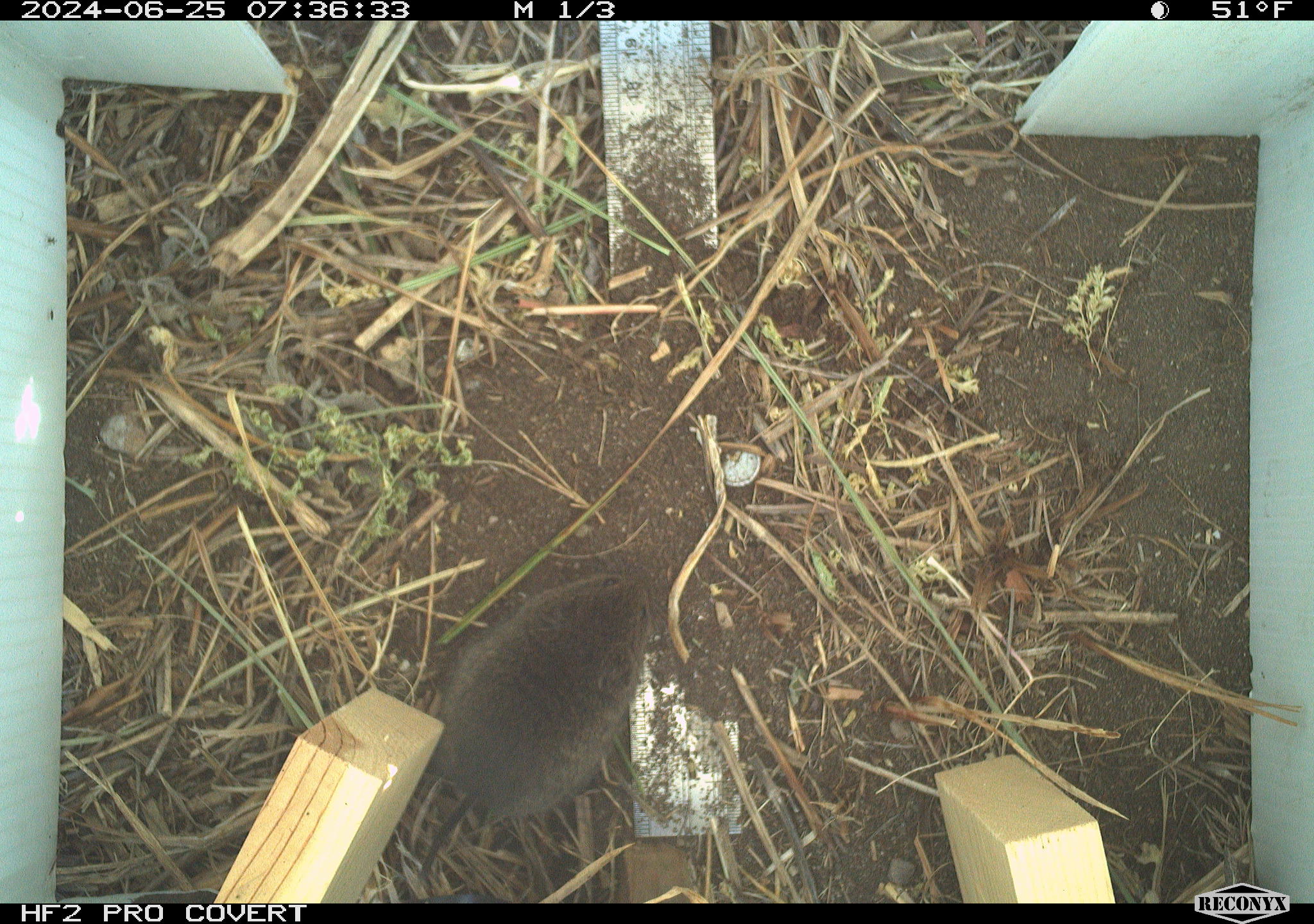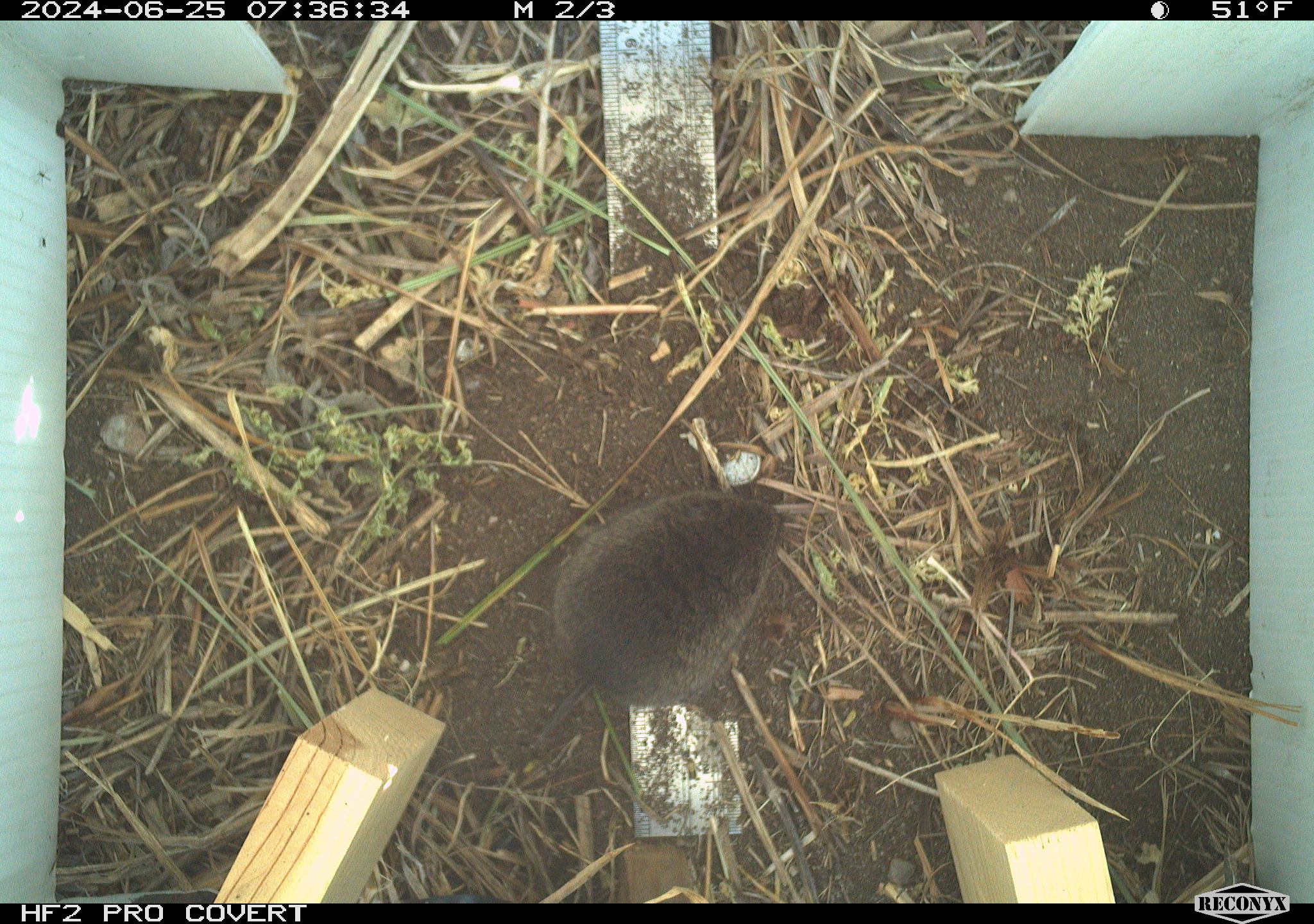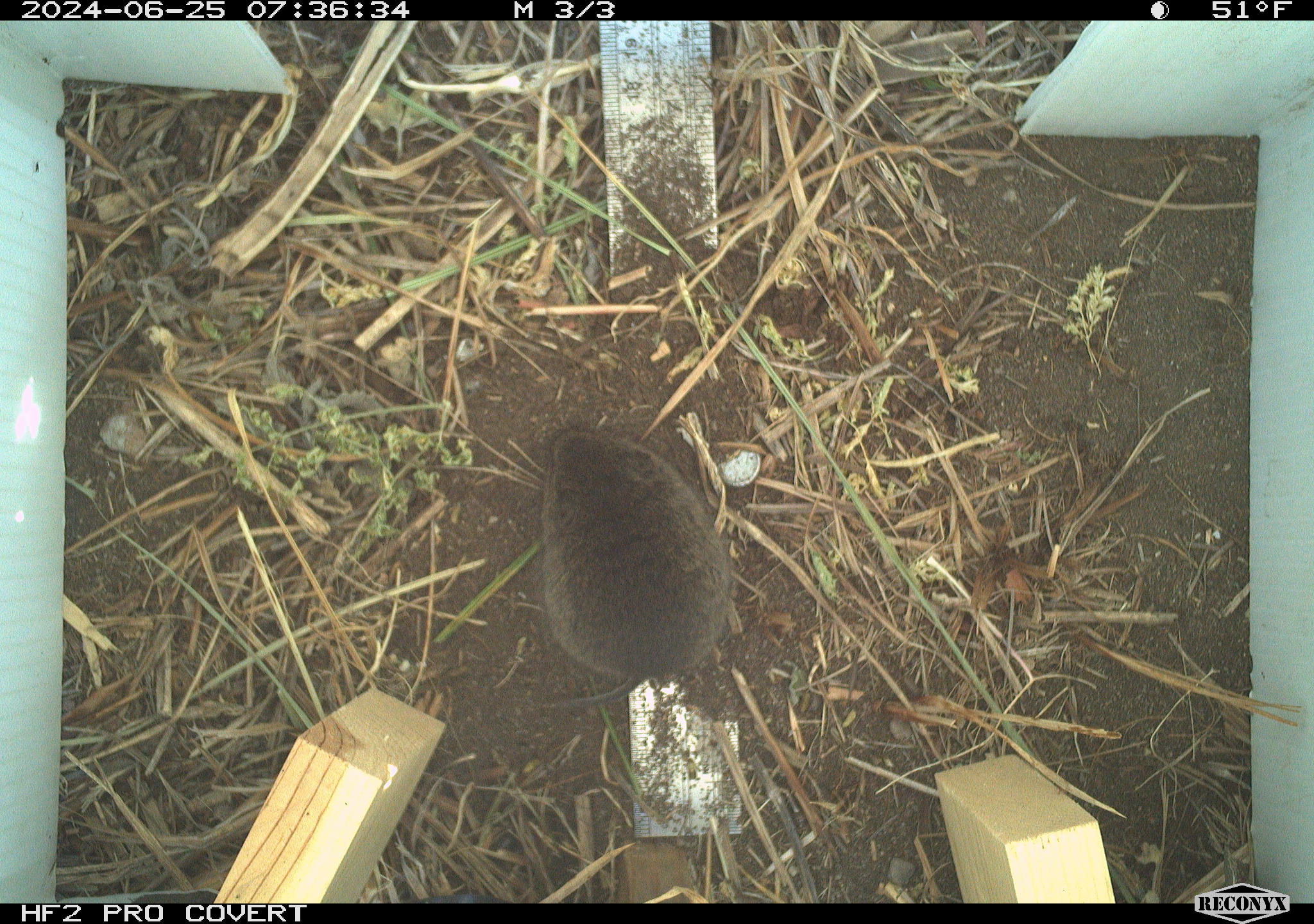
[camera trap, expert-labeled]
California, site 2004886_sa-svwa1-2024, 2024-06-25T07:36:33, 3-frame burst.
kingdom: Animalia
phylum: Chordata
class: Mammalia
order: Rodentia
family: Cricetidae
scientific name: Arvicolinae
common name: voles, lemmings, and muskrats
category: arvicolinae subfamily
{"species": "arvicolinae subfamily (voles, lemmings, and muskrats) (Arvicolinae)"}